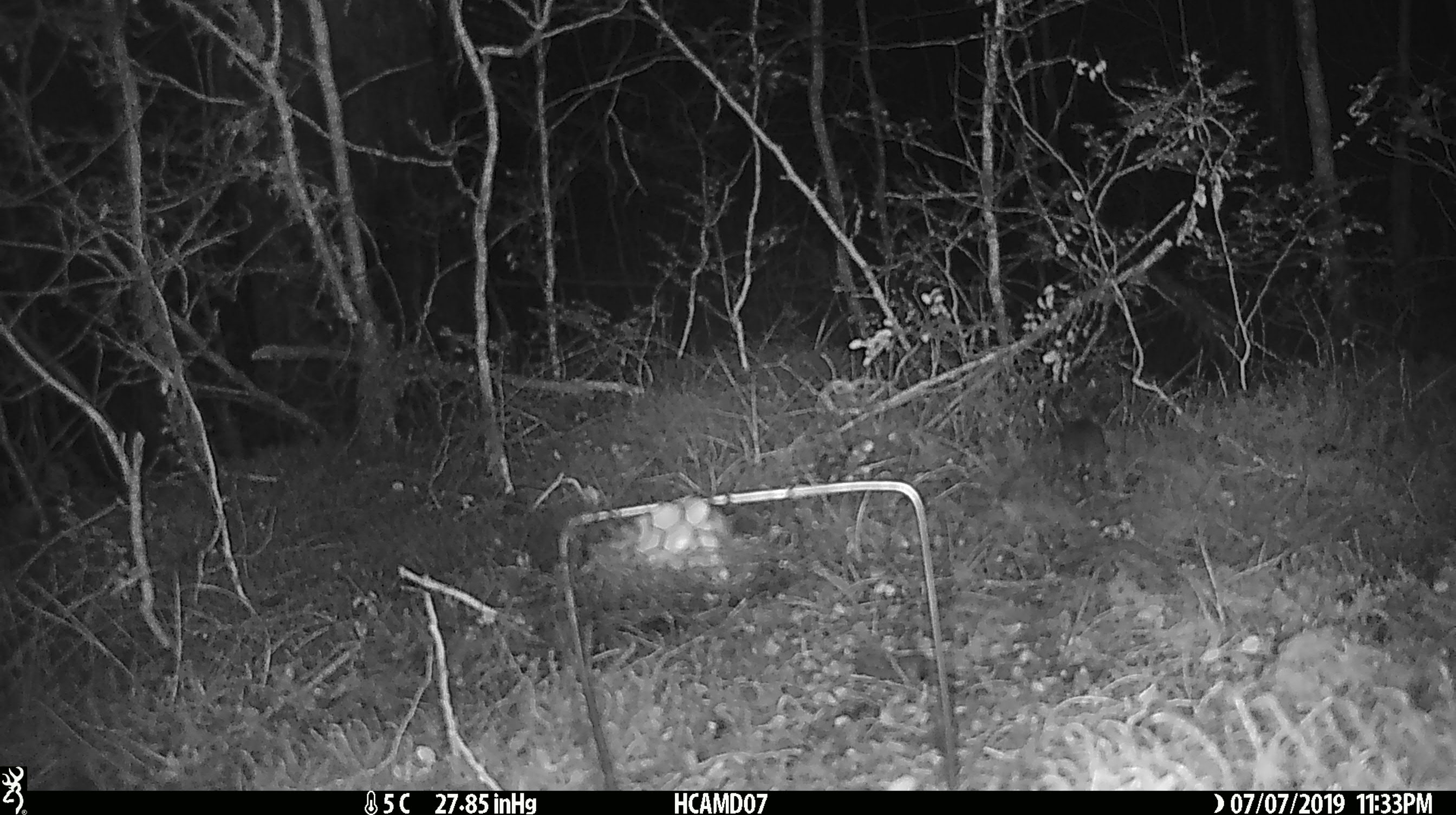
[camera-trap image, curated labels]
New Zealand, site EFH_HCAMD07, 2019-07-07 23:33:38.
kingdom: Animalia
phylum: Chordata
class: Mammalia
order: Rodentia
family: Muridae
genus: Mus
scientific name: Mus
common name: mouse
Mouse (Mus).